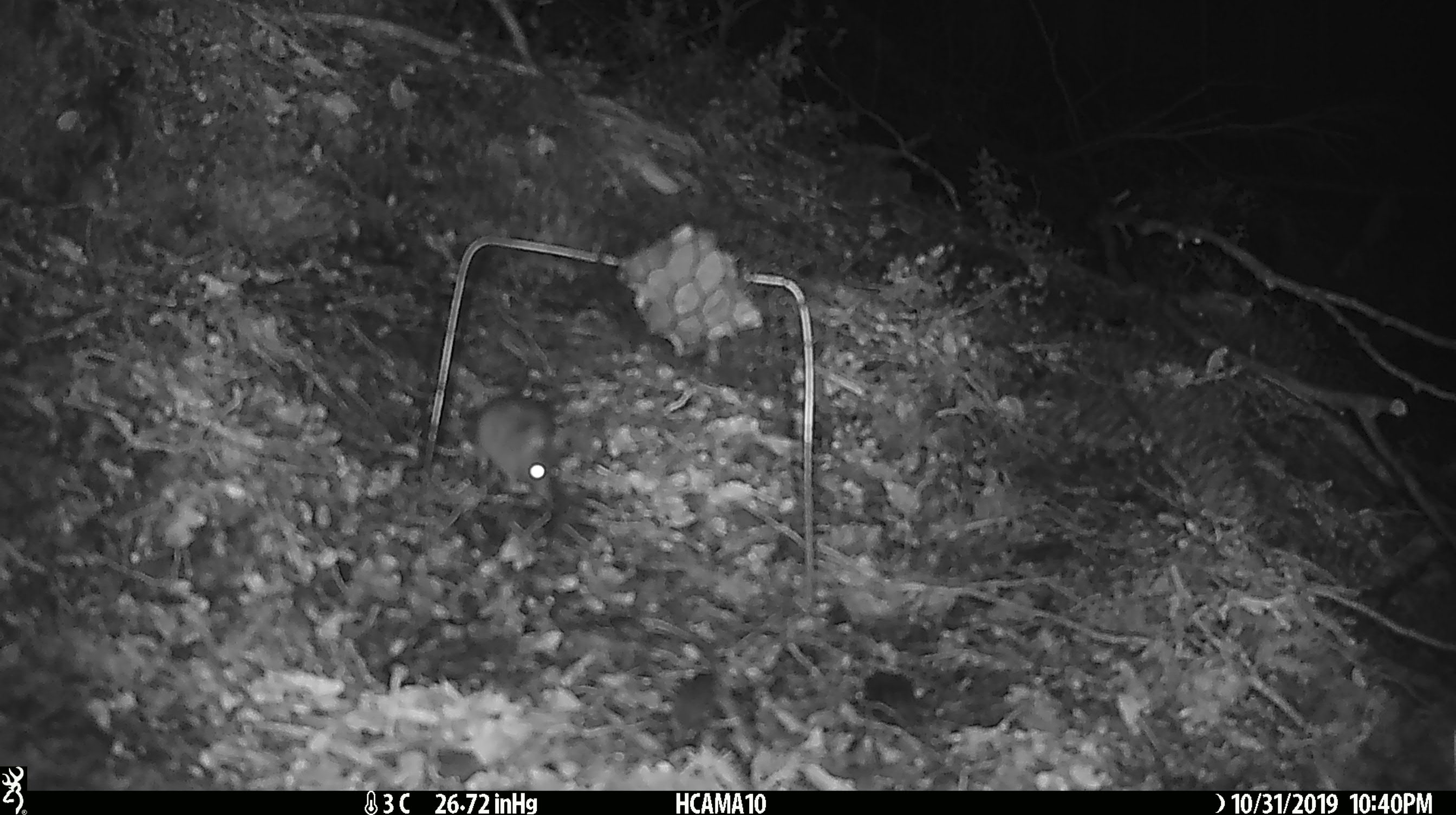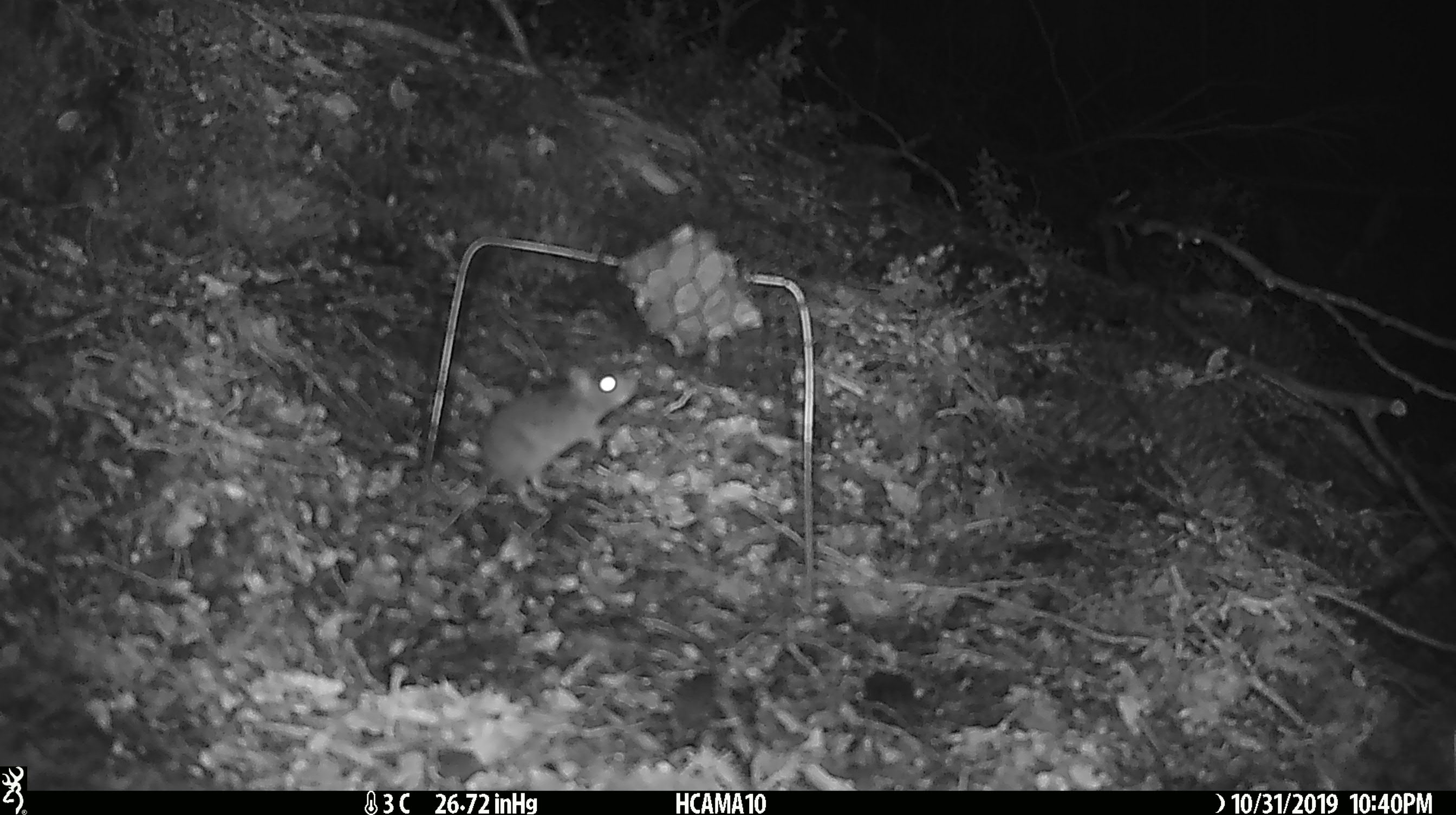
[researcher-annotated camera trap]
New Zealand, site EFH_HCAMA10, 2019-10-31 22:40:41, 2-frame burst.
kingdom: Animalia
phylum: Chordata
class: Mammalia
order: Rodentia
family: Muridae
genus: Mus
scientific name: Mus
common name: mouse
Mouse (Mus).